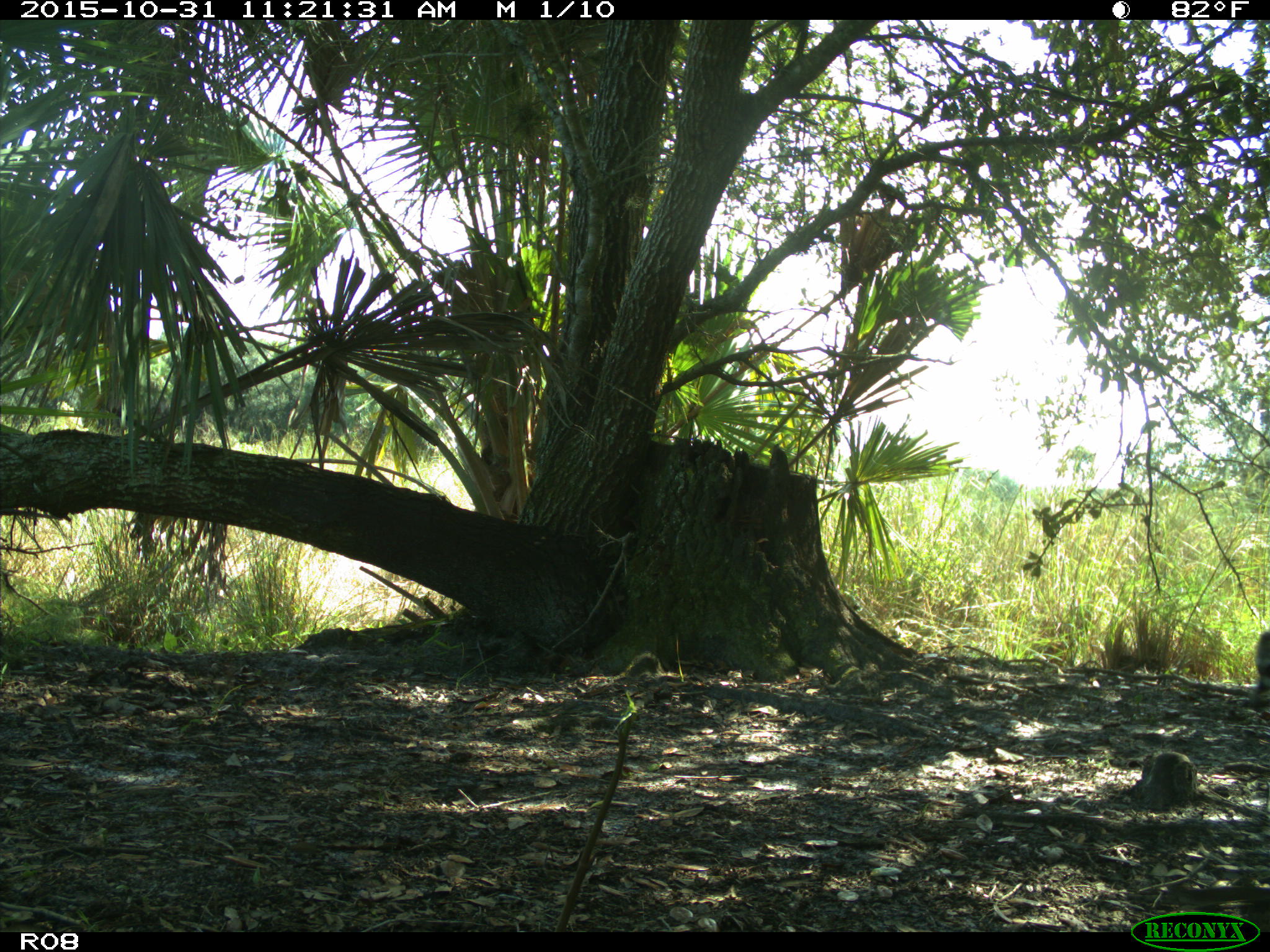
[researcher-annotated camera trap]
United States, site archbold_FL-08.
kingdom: Animalia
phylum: Chordata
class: Mammalia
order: Carnivora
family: Procyonidae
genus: Procyon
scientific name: Procyon lotor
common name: common raccoon